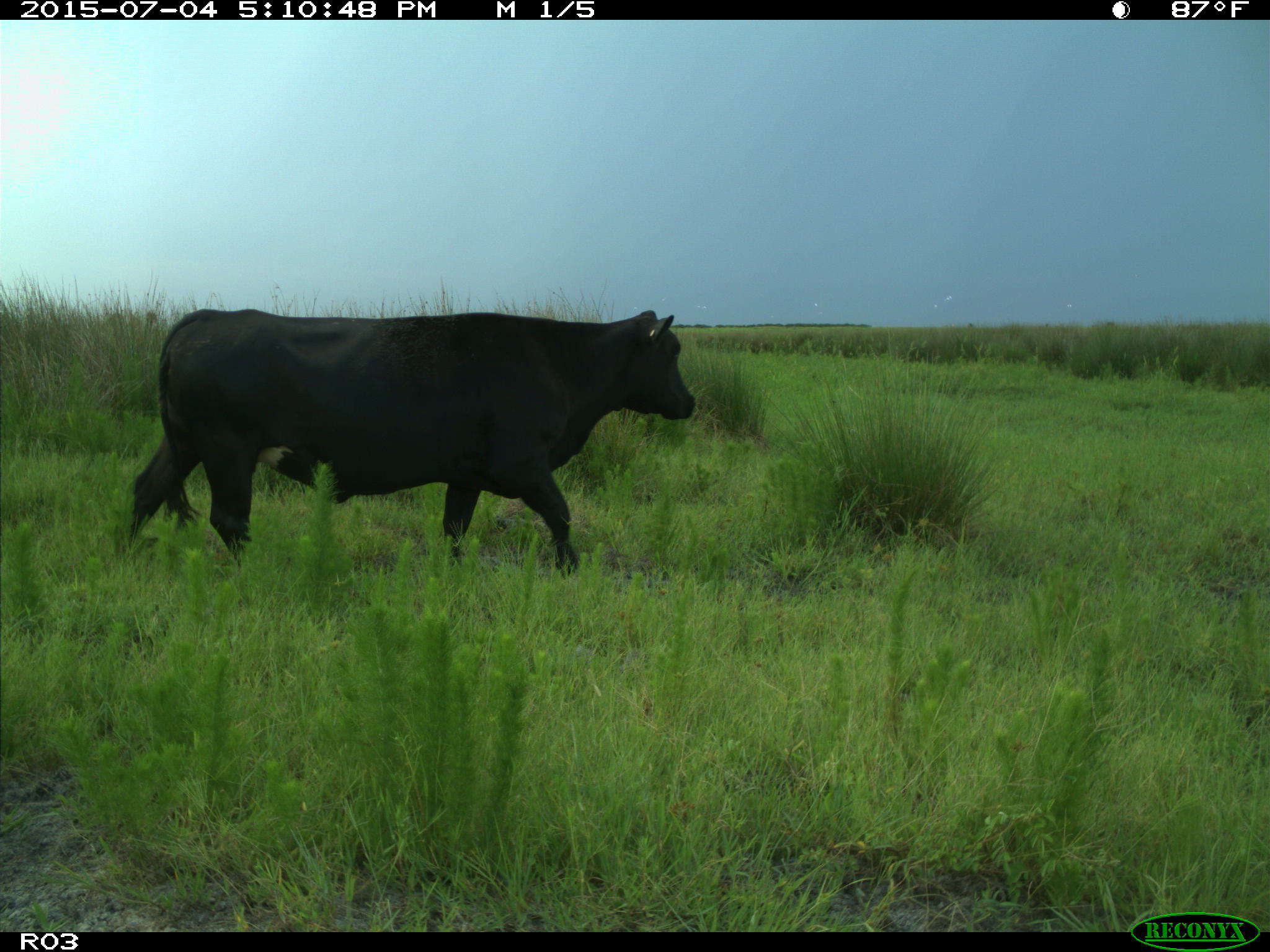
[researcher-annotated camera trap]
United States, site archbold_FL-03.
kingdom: Animalia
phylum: Chordata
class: Mammalia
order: Artiodactyla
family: Bovidae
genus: Bos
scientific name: Bos taurus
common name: domestic cow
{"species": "Bos taurus (domestic cow)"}